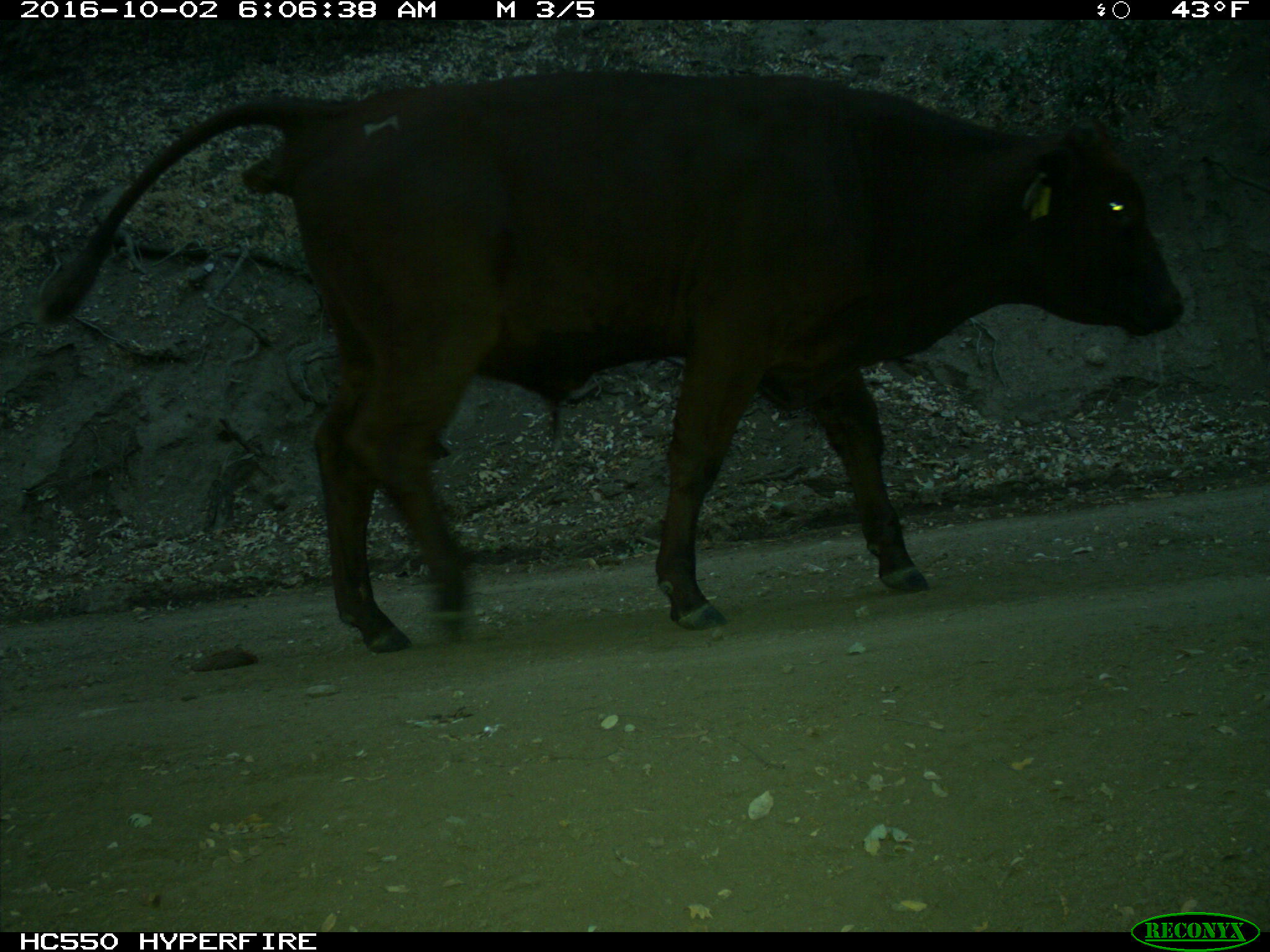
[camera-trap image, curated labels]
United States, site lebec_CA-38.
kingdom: Animalia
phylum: Chordata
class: Mammalia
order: Artiodactyla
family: Bovidae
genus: Bos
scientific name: Bos taurus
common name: domestic cow